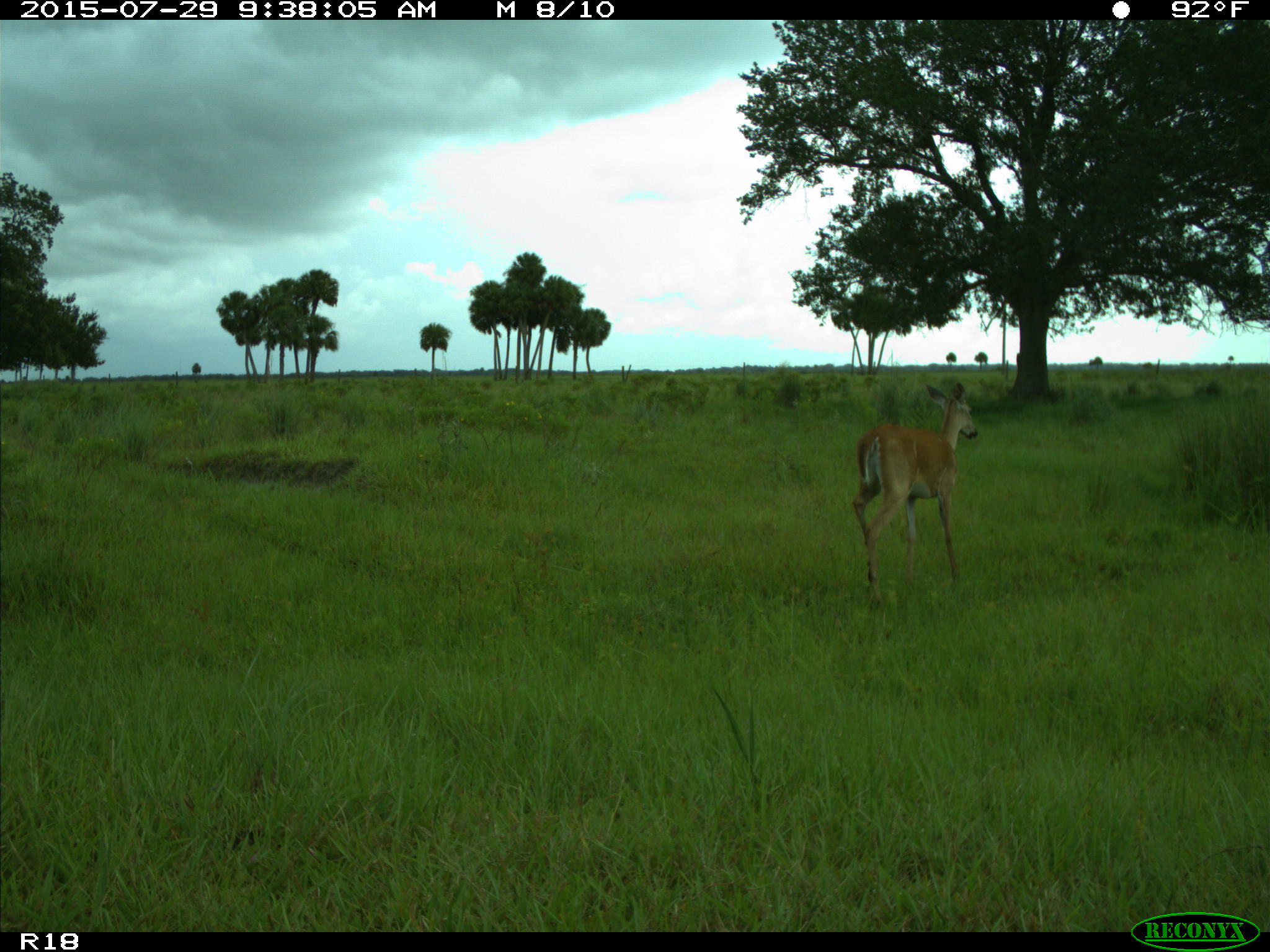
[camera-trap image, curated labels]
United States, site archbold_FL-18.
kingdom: Animalia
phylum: Chordata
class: Mammalia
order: Artiodactyla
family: Cervidae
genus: Odocoileus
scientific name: Odocoileus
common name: deer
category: unidentified deer